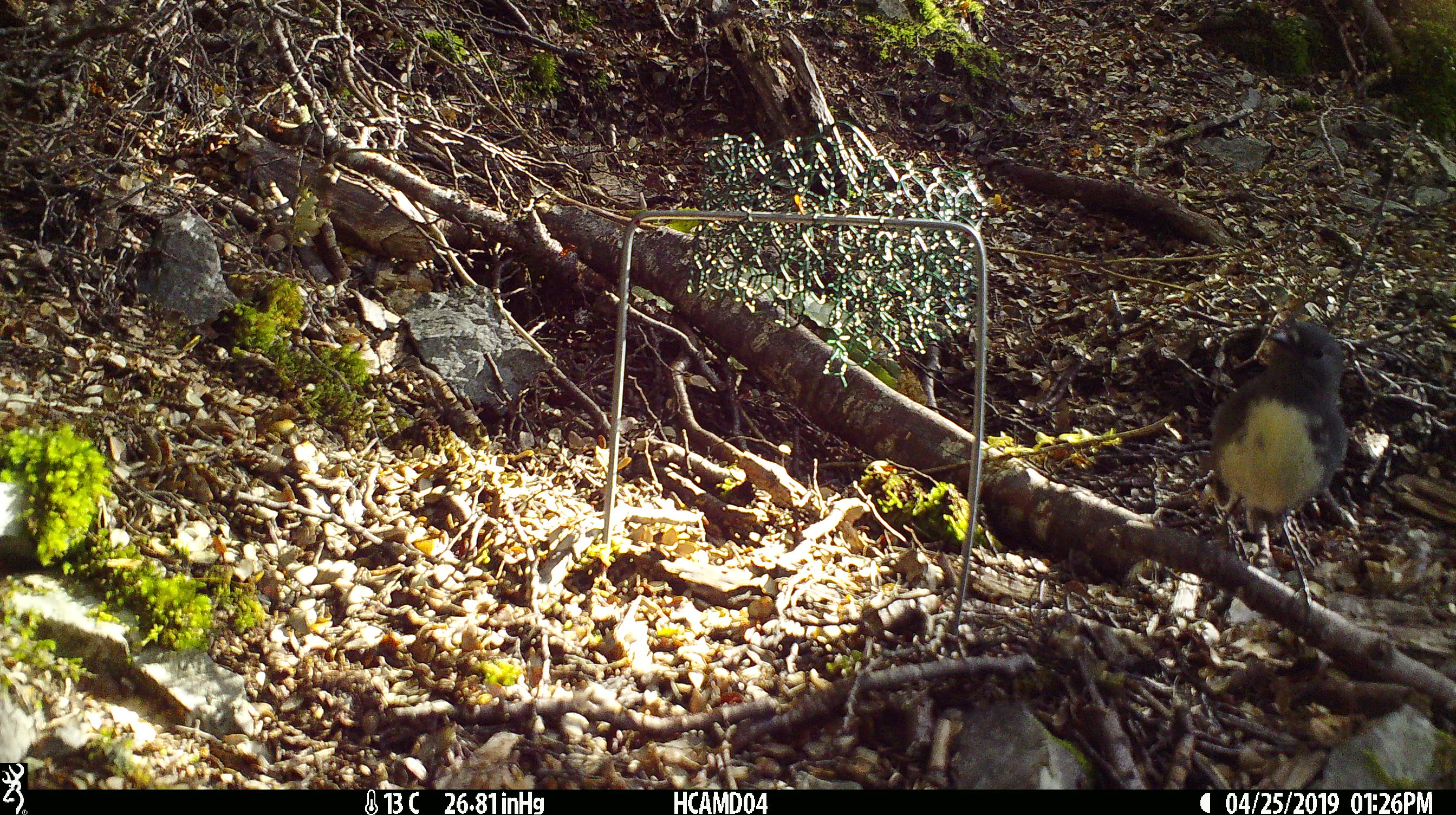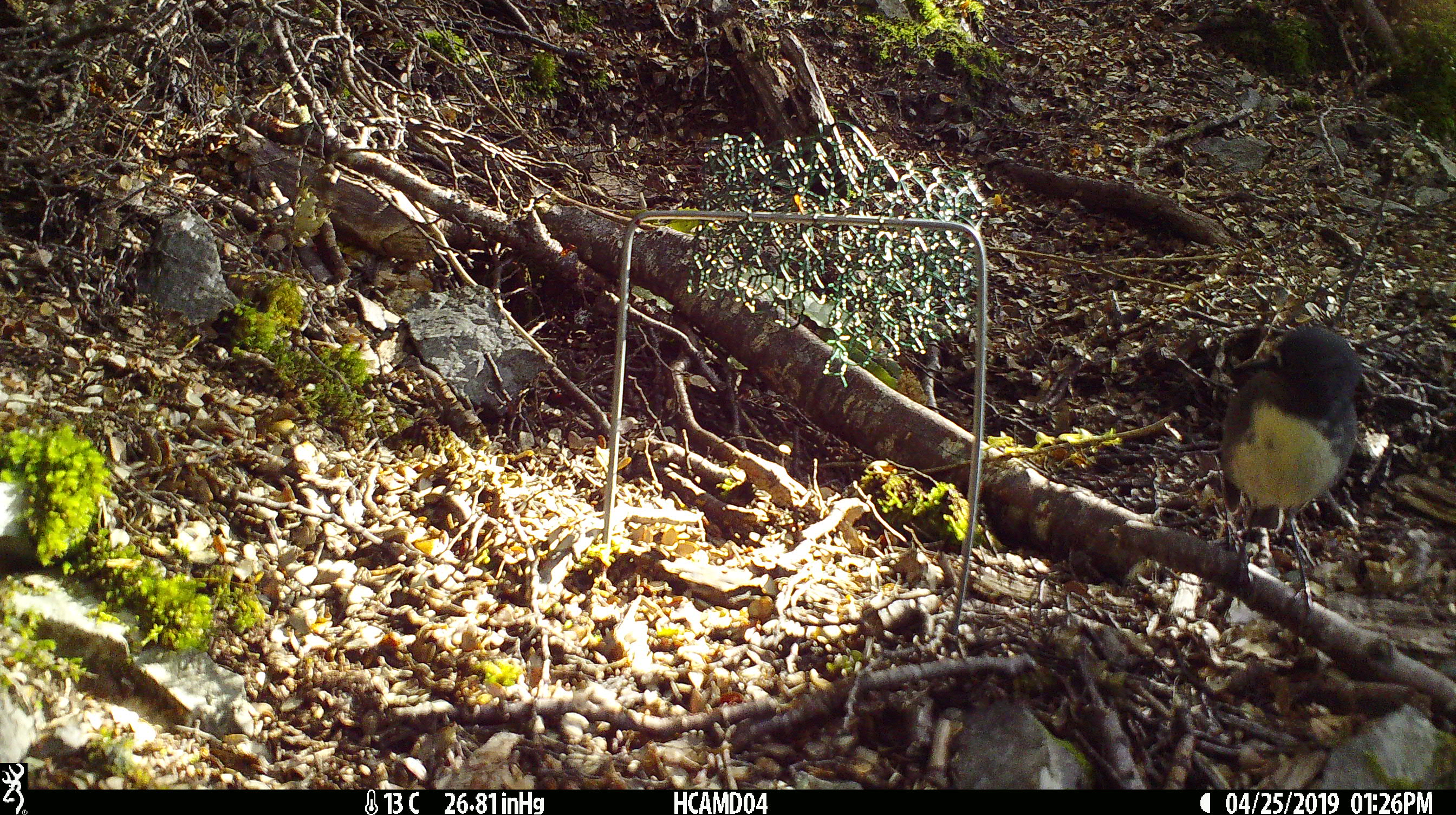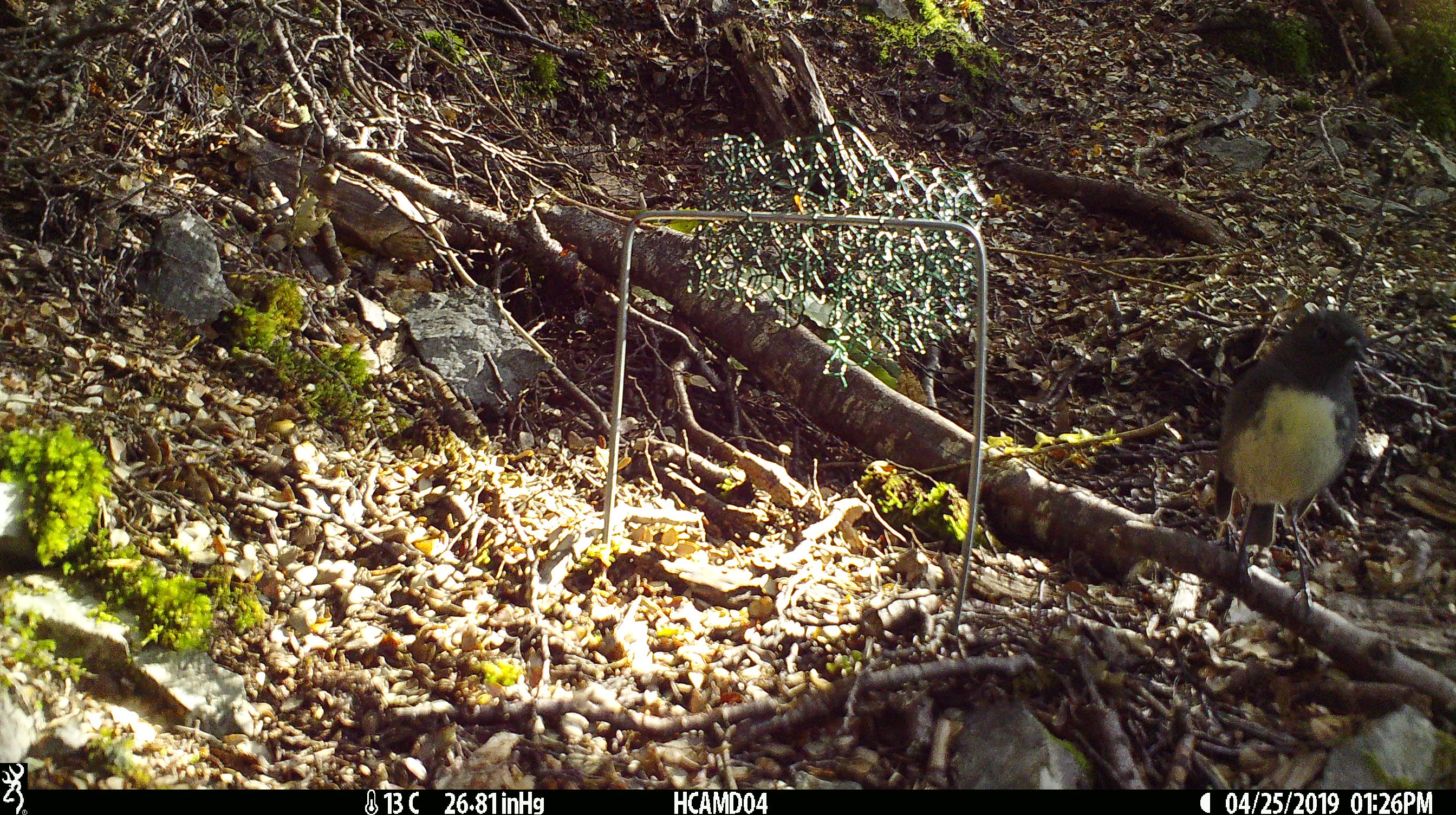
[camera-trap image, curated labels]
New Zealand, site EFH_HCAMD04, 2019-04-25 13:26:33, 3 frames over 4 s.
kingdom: Animalia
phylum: Chordata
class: Aves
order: Passeriformes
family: Petroicidae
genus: Petroica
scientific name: Petroica australis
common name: new zealand robin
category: robin